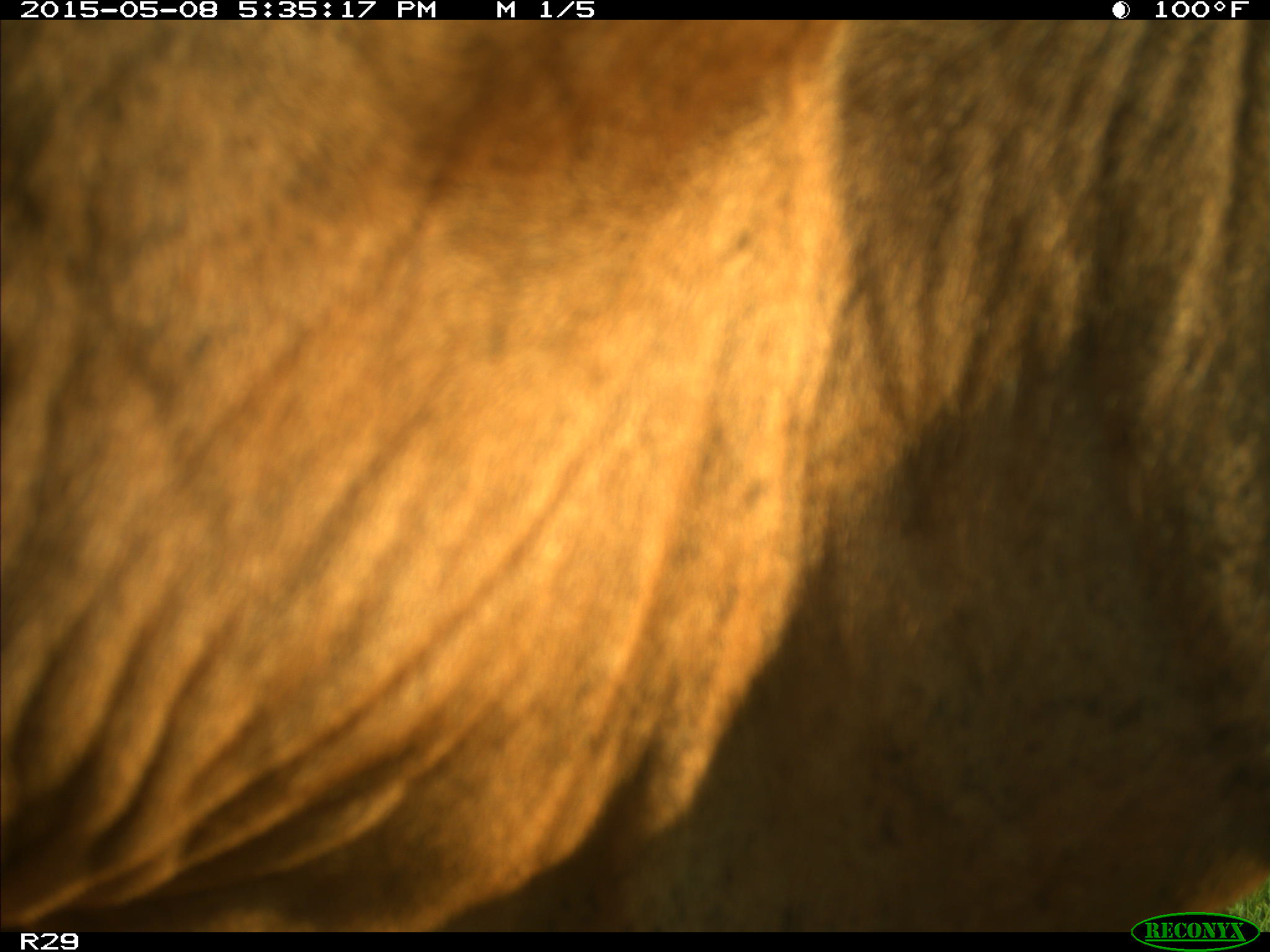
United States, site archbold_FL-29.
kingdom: Animalia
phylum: Chordata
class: Mammalia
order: Artiodactyla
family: Bovidae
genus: Bos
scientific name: Bos taurus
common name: domestic cow